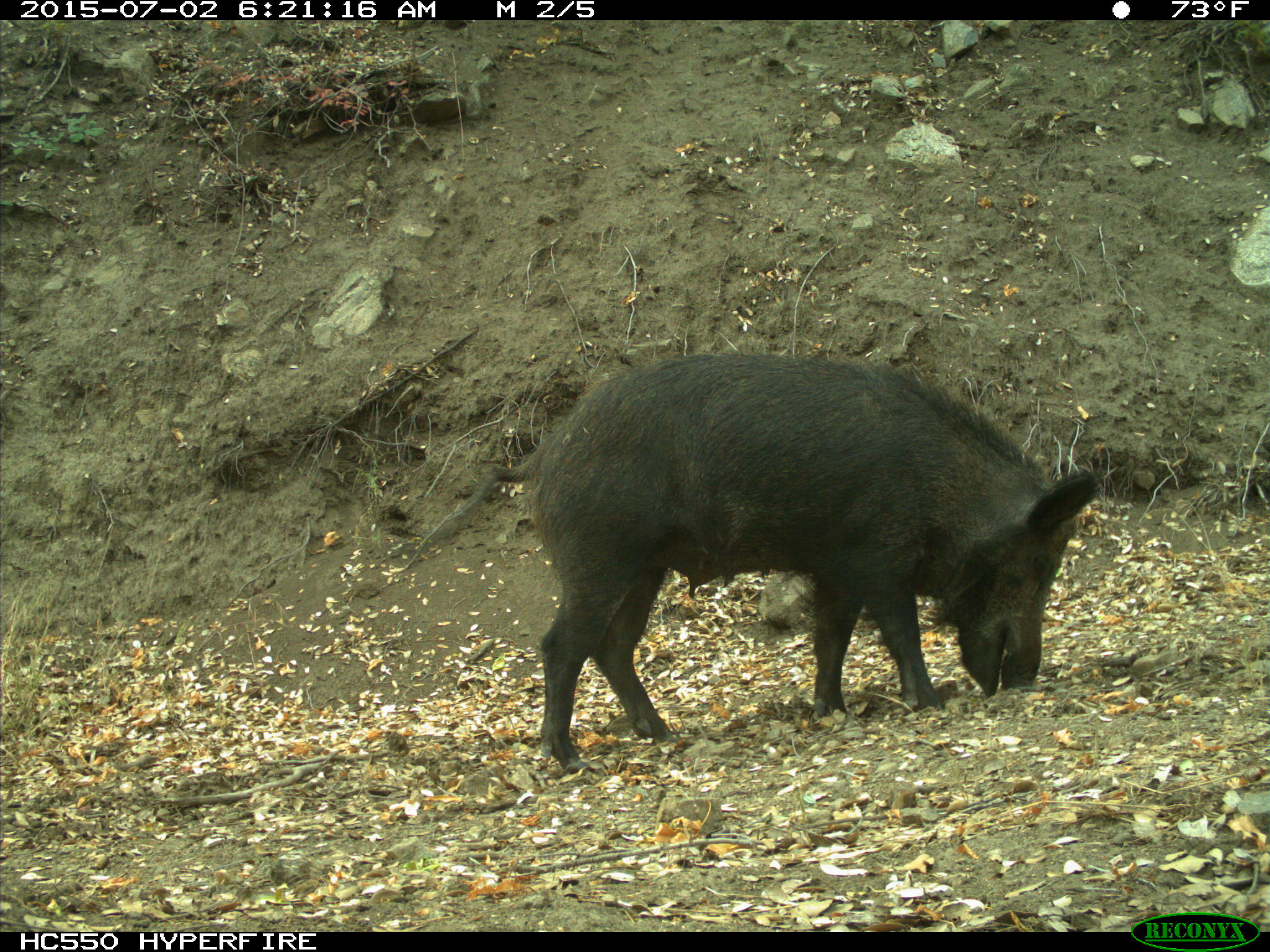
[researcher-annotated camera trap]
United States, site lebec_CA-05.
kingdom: Animalia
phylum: Chordata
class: Mammalia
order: Artiodactyla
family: Suidae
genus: Sus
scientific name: Sus scrofa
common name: wild boar